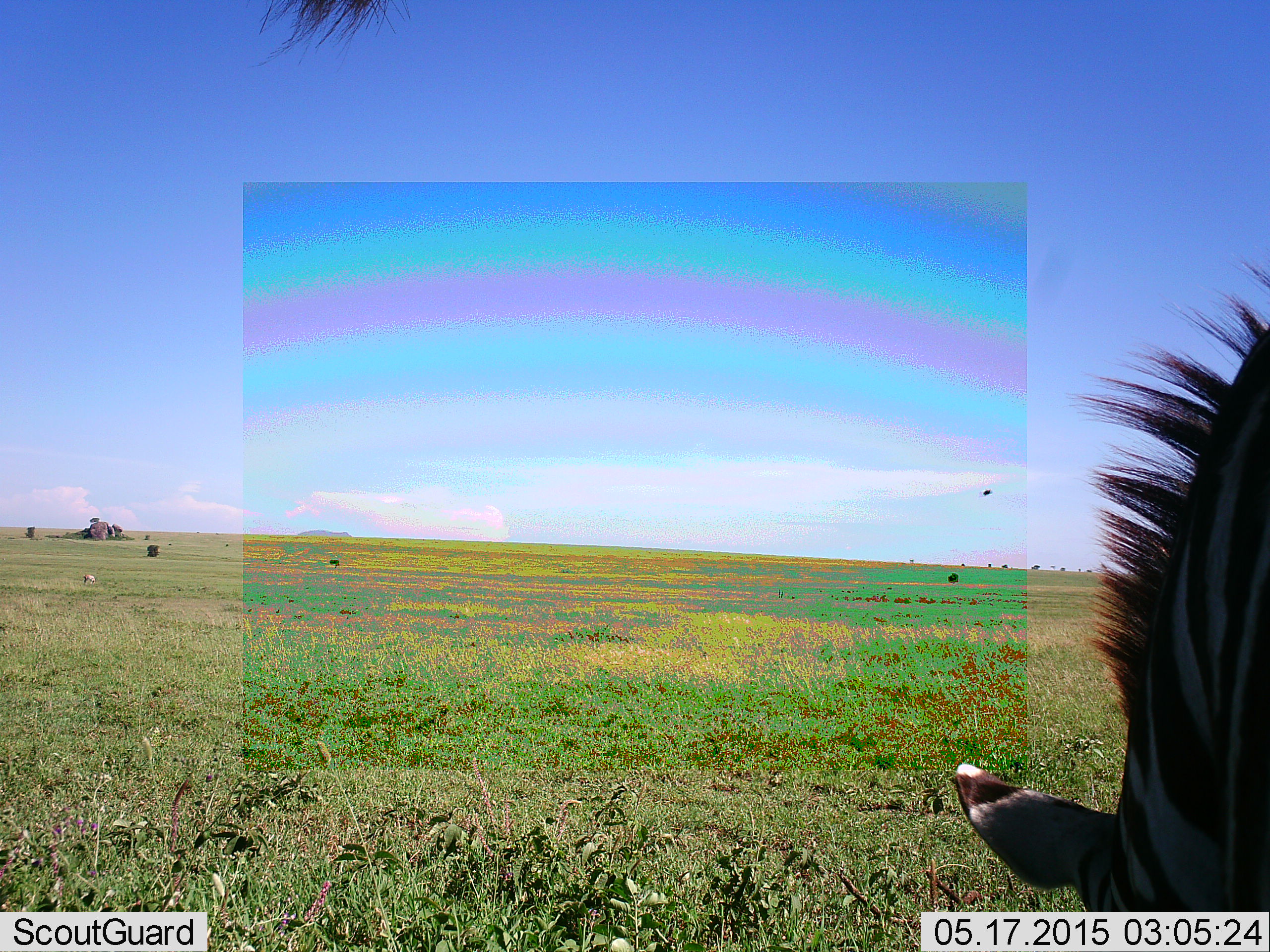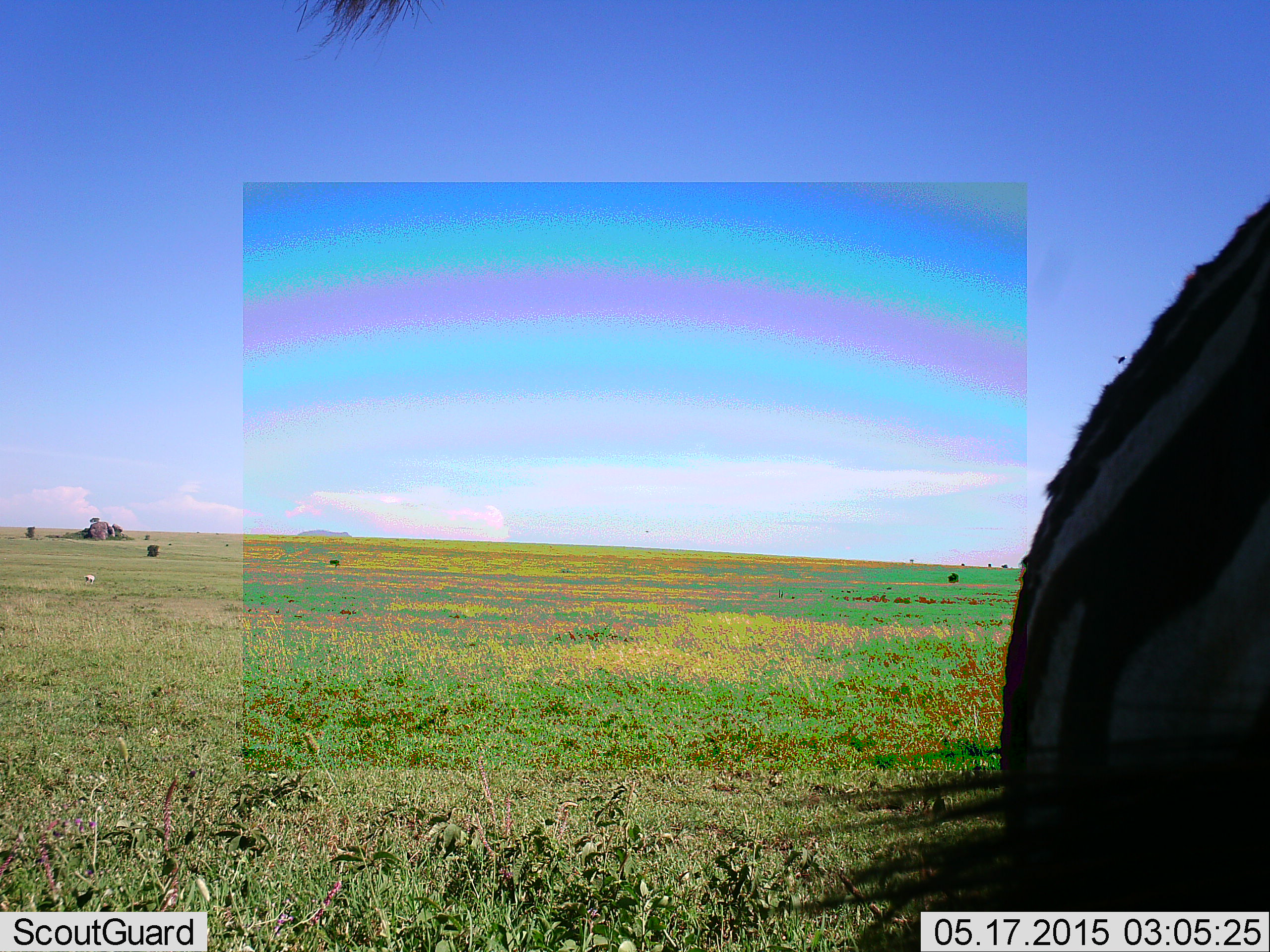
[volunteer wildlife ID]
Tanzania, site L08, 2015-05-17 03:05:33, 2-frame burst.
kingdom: Animalia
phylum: Chordata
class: Mammalia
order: Perissodactyla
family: Equidae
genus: Equus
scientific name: Equus quagga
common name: plains zebra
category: zebra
Zebra (plains zebra) (Equus quagga), count 1. Behavior (volunteer vote fractions): standing 60%, resting 10%, moving 30%, interacting 0%. Young present (vote fraction): 0%. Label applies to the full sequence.